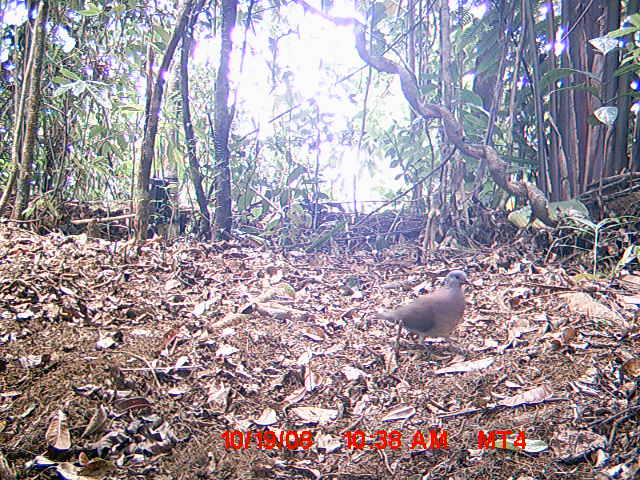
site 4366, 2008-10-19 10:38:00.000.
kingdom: Animalia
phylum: Chordata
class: Aves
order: Columbiformes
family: Columbidae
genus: Streptopelia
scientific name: Streptopelia picturata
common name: madagascar turtle-dove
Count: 1.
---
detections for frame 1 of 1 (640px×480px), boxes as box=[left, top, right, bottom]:
streptopelia picturata: box=[375, 270, 472, 347]